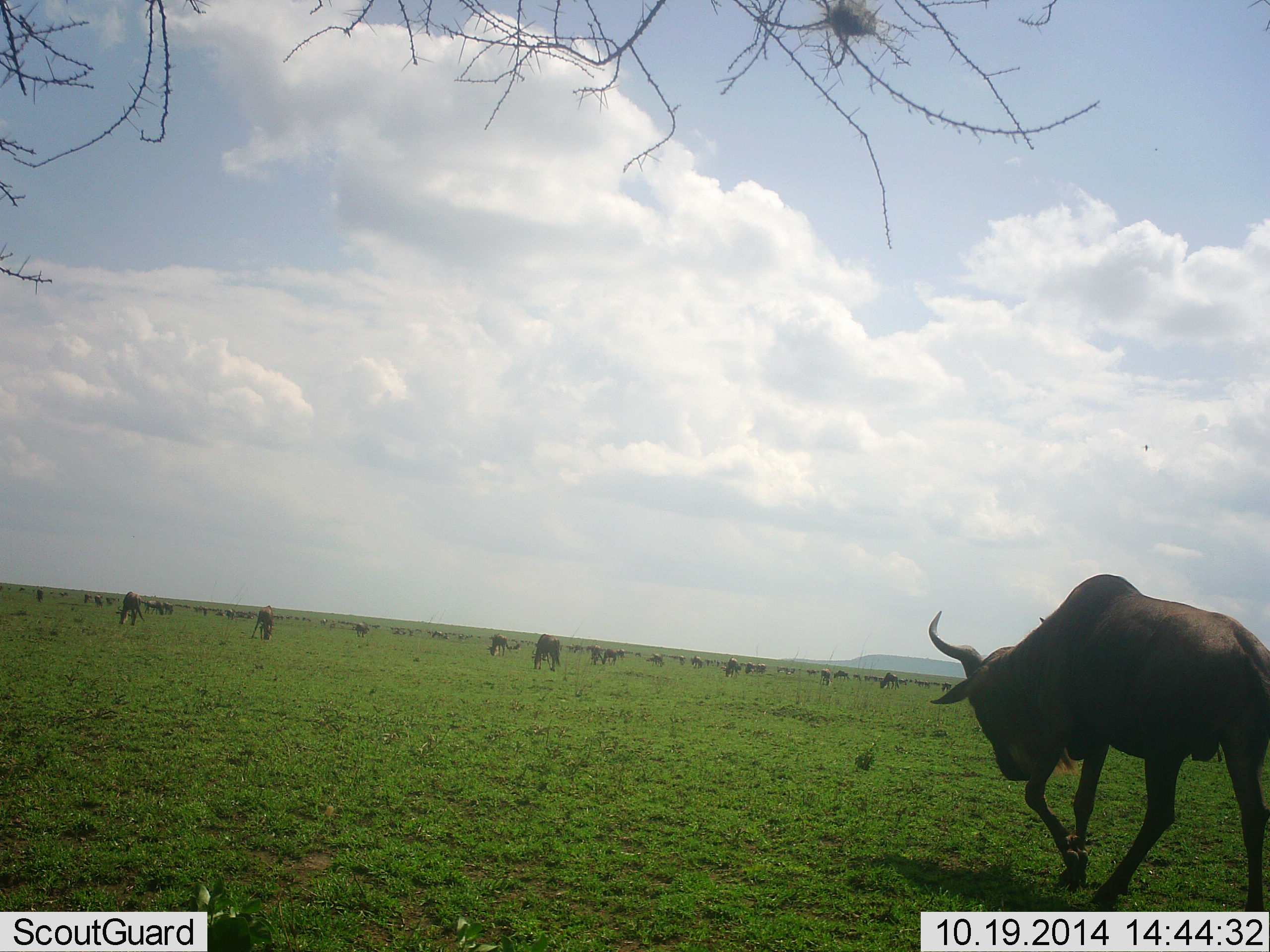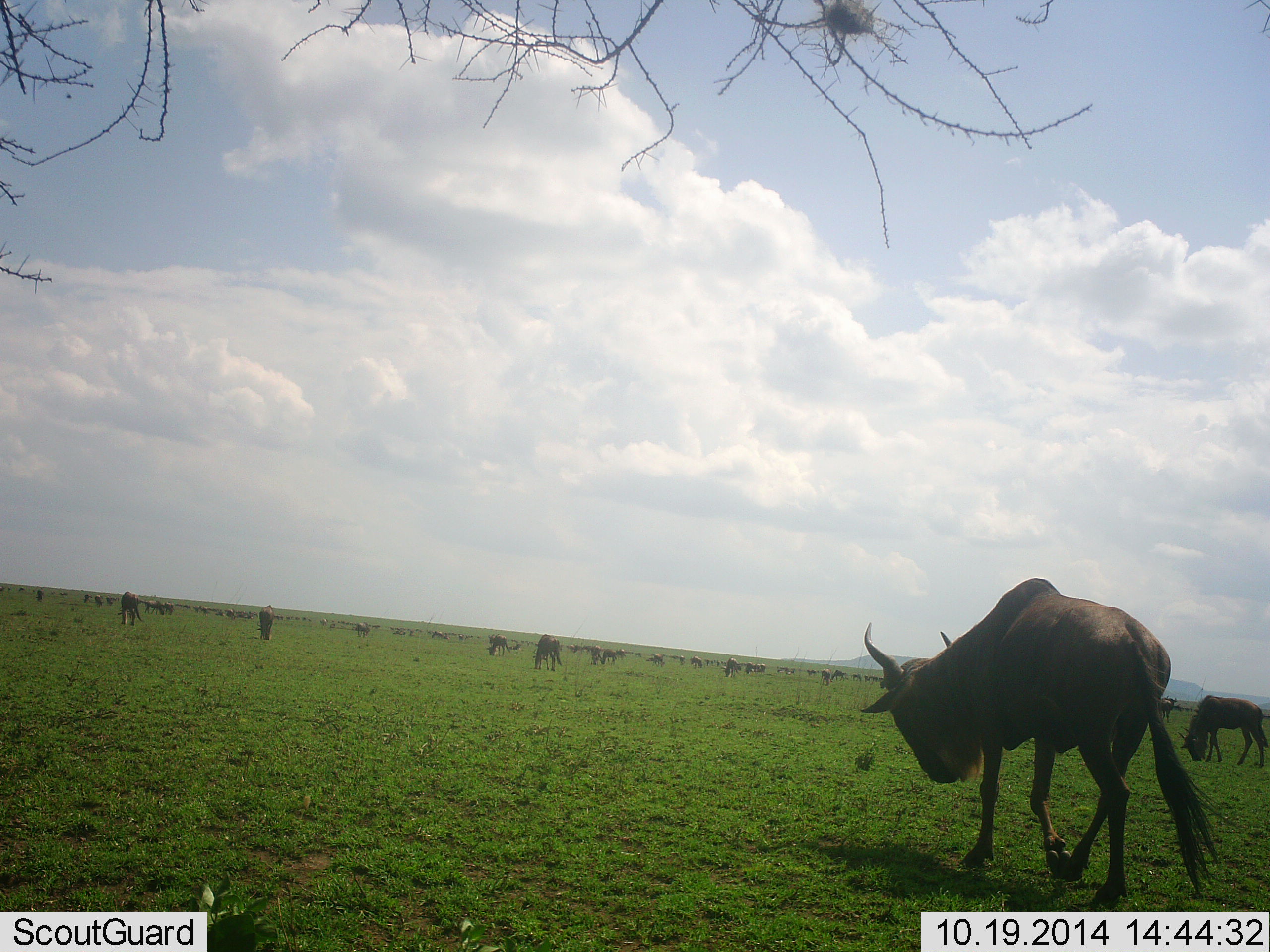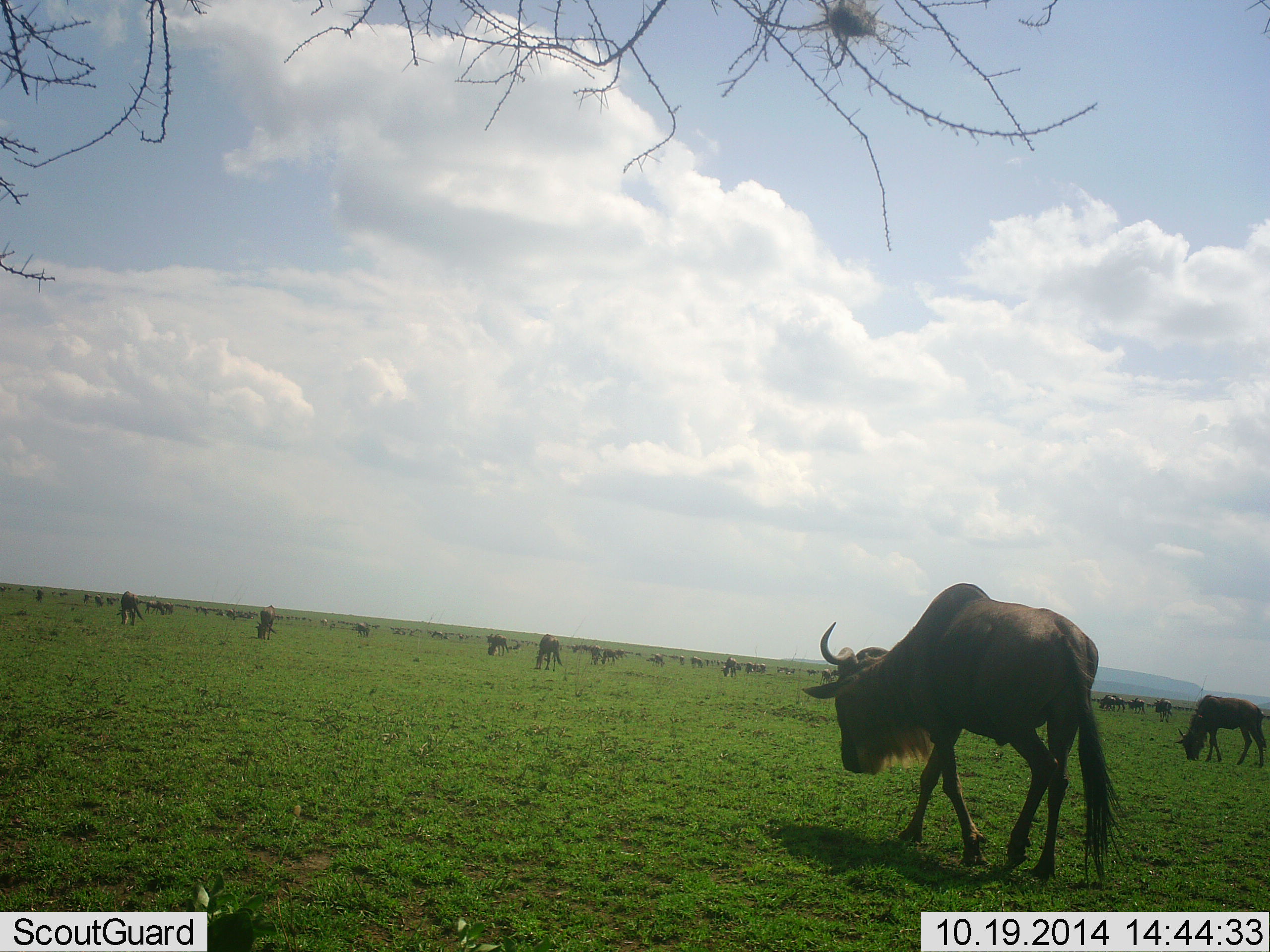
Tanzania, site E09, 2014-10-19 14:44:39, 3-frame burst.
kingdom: Animalia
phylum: Chordata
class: Mammalia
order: Artiodactyla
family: Bovidae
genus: Connochaetes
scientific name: Connochaetes taurinus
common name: blue wildebeest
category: wildebeest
Wildebeest (blue wildebeest) (Connochaetes taurinus), count 11-50. Behavior (volunteer vote fractions): standing 50%, resting 0%, moving 80%, interacting 0%. Young present (vote fraction): 0%. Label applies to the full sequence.